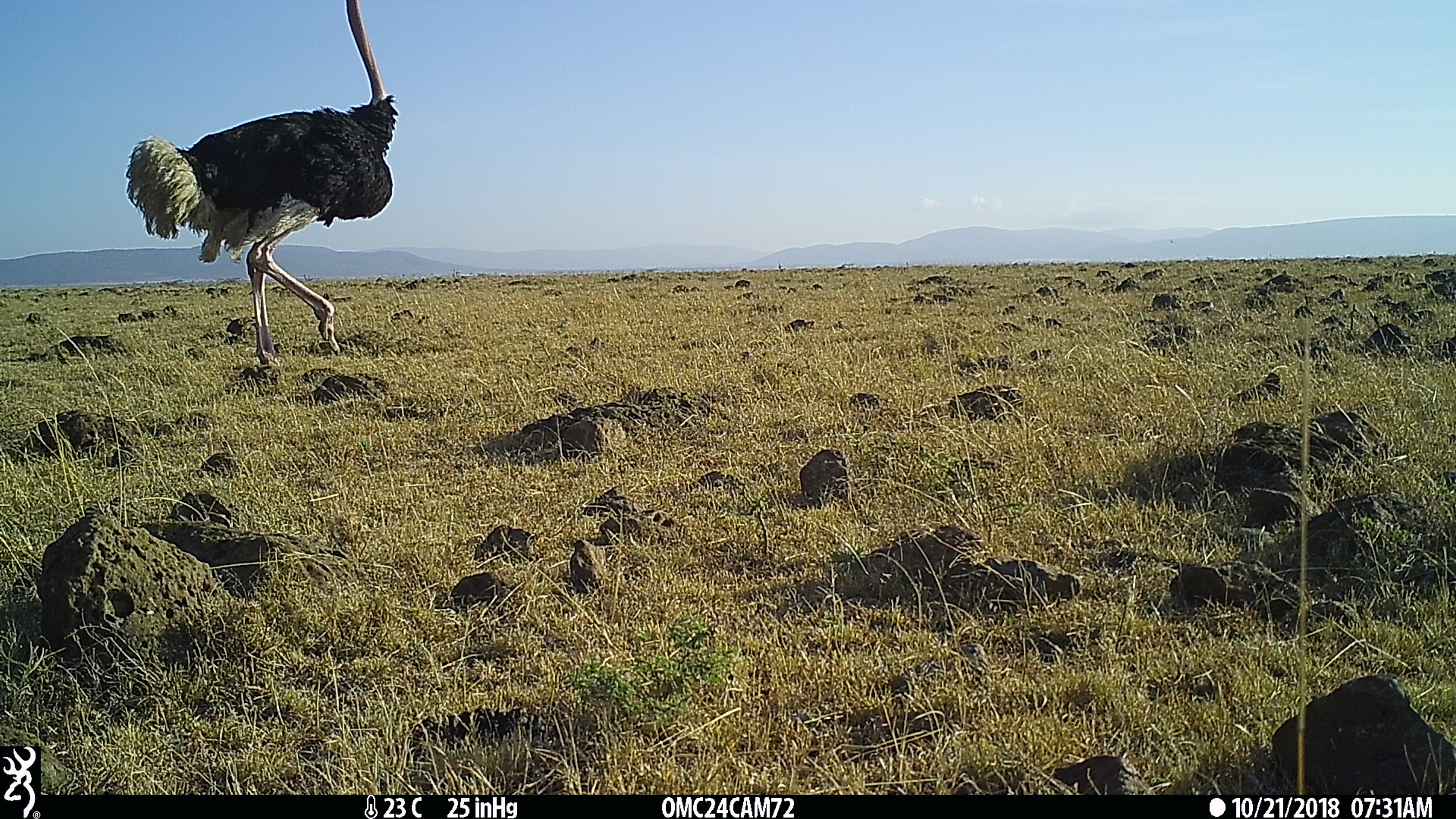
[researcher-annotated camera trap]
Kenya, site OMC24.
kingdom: Animalia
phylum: Chordata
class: Aves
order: Struthioniformes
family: Struthionidae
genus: Struthio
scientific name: Struthio camelus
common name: ostrich